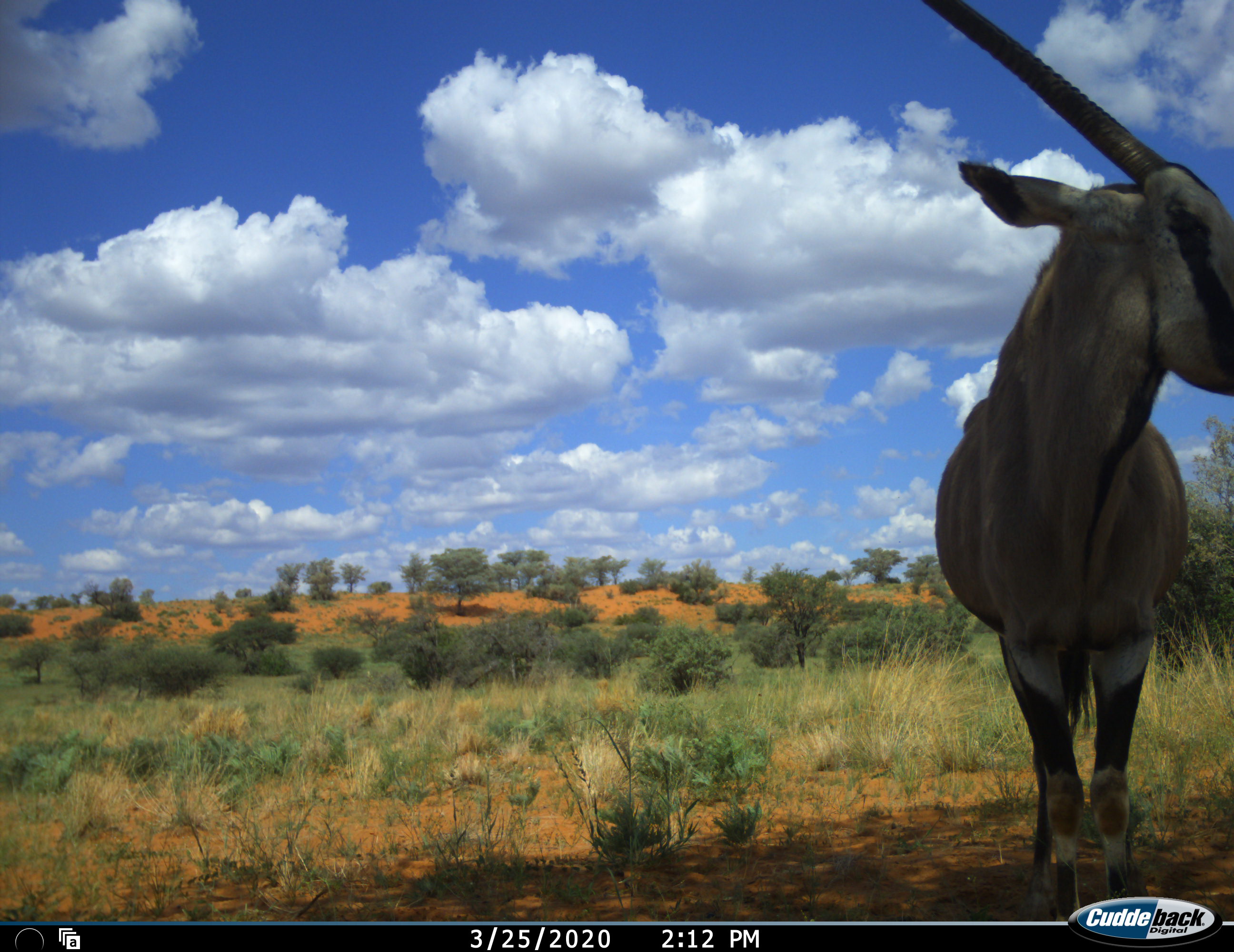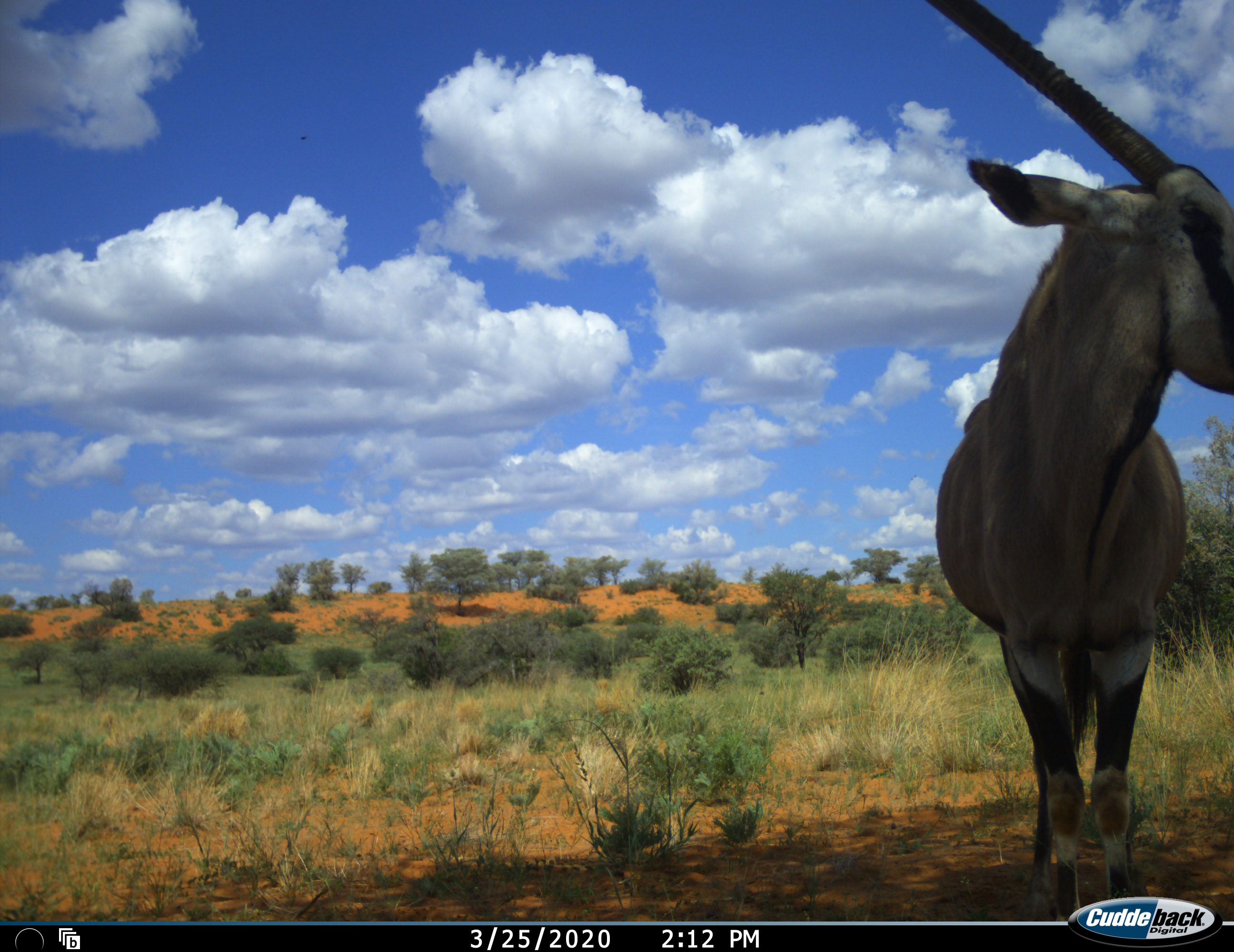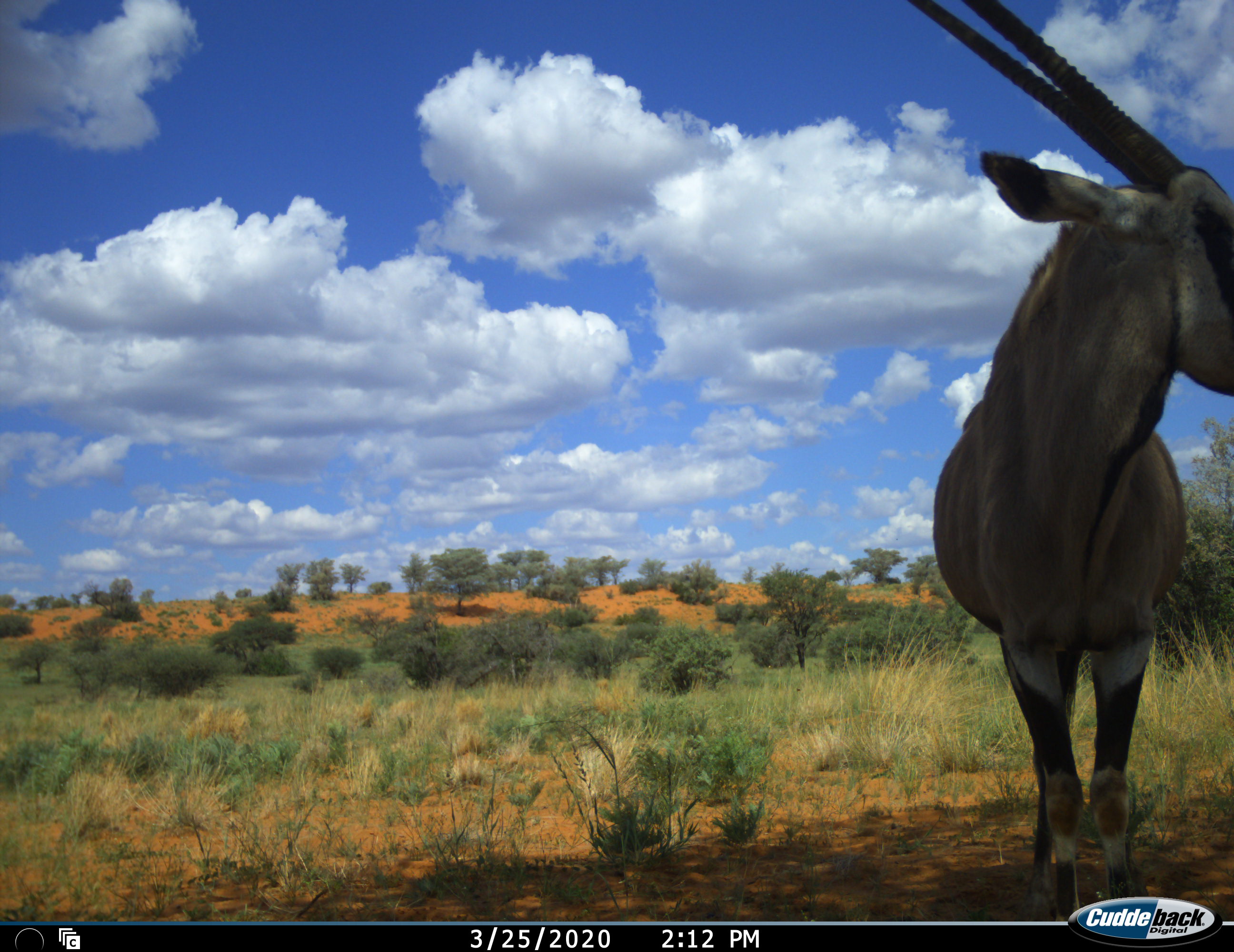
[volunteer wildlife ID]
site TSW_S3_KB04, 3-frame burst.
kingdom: Animalia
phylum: Chordata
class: Mammalia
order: Artiodactyla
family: Bovidae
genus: Oryx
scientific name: Oryx gazella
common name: gemsbok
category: oryx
Oryx (gemsbok) (Oryx gazella), count 1. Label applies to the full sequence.